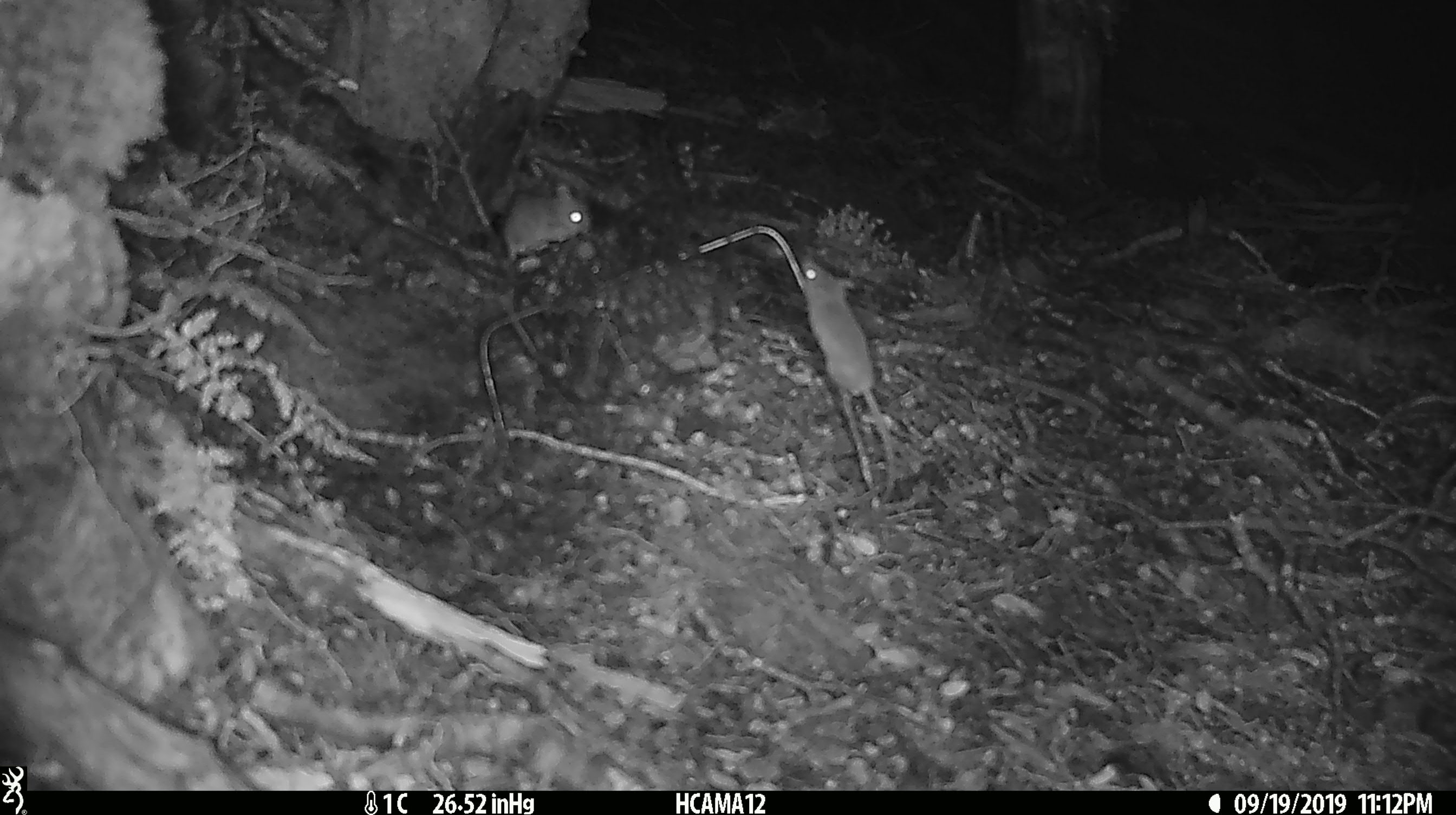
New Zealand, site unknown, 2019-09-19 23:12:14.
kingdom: Animalia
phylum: Chordata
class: Mammalia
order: Rodentia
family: Muridae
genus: Mus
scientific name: Mus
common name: mouse